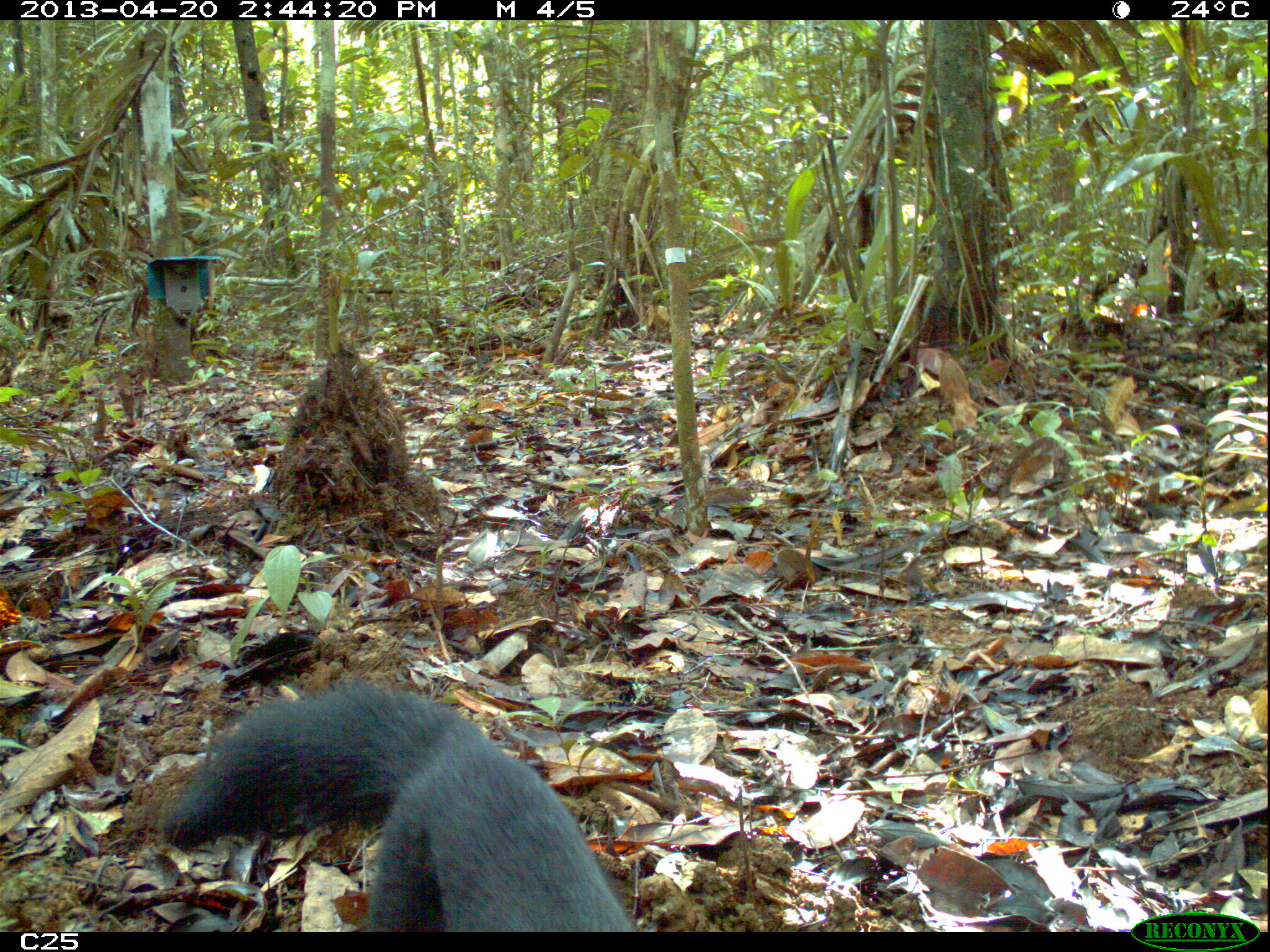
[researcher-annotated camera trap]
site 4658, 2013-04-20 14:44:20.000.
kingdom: Animalia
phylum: Chordata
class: Mammalia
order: Carnivora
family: Mustelidae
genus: Eira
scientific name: Eira barbara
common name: tayra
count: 1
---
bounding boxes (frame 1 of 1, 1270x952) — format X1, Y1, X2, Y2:
eira barbara: 161, 680, 631, 932